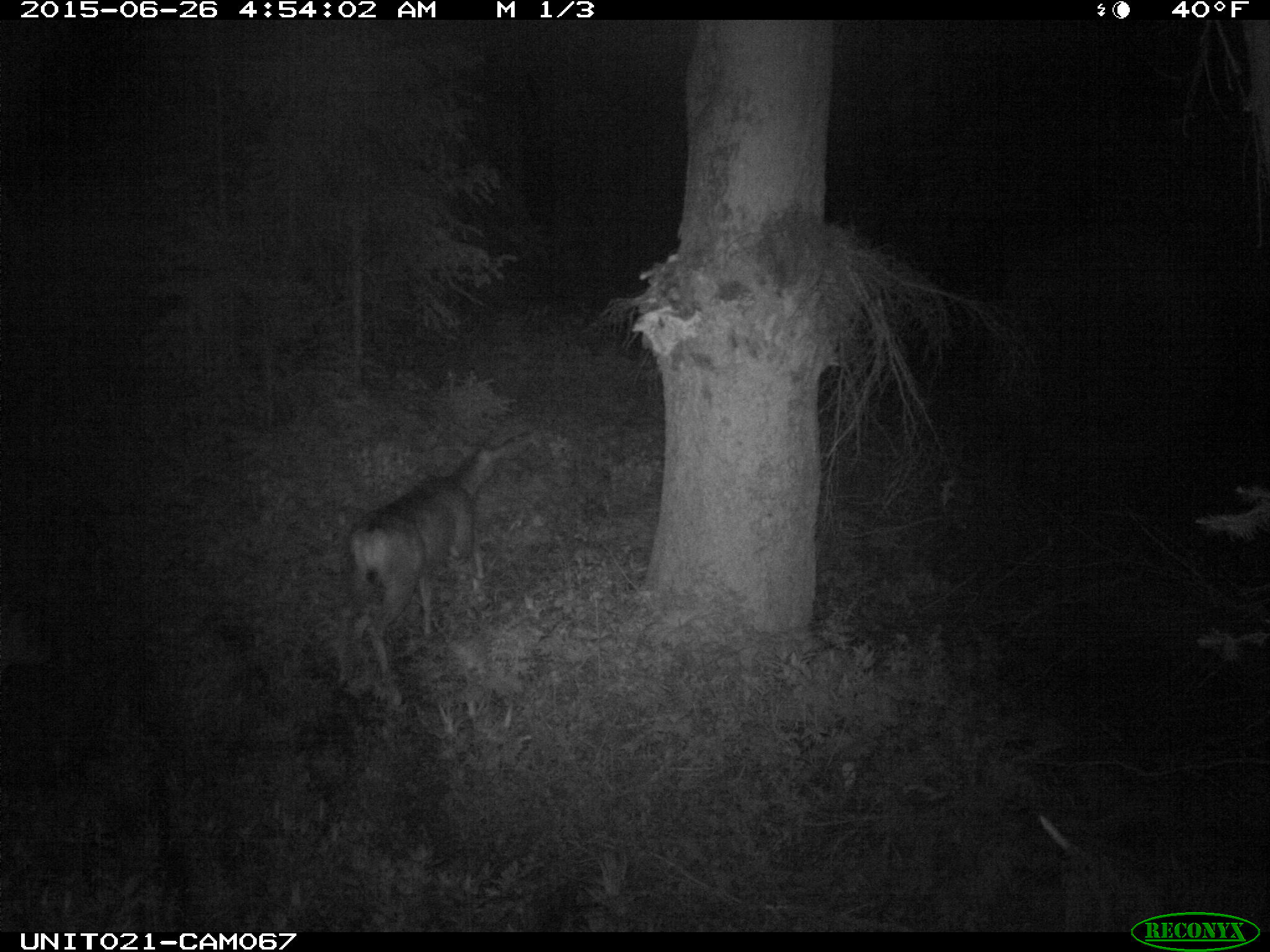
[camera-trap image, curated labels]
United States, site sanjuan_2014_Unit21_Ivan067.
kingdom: Animalia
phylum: Chordata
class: Mammalia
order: Artiodactyla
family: Cervidae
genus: Odocoileus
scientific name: Odocoileus hemionus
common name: mule deer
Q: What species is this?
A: Odocoileus hemionus (mule deer).